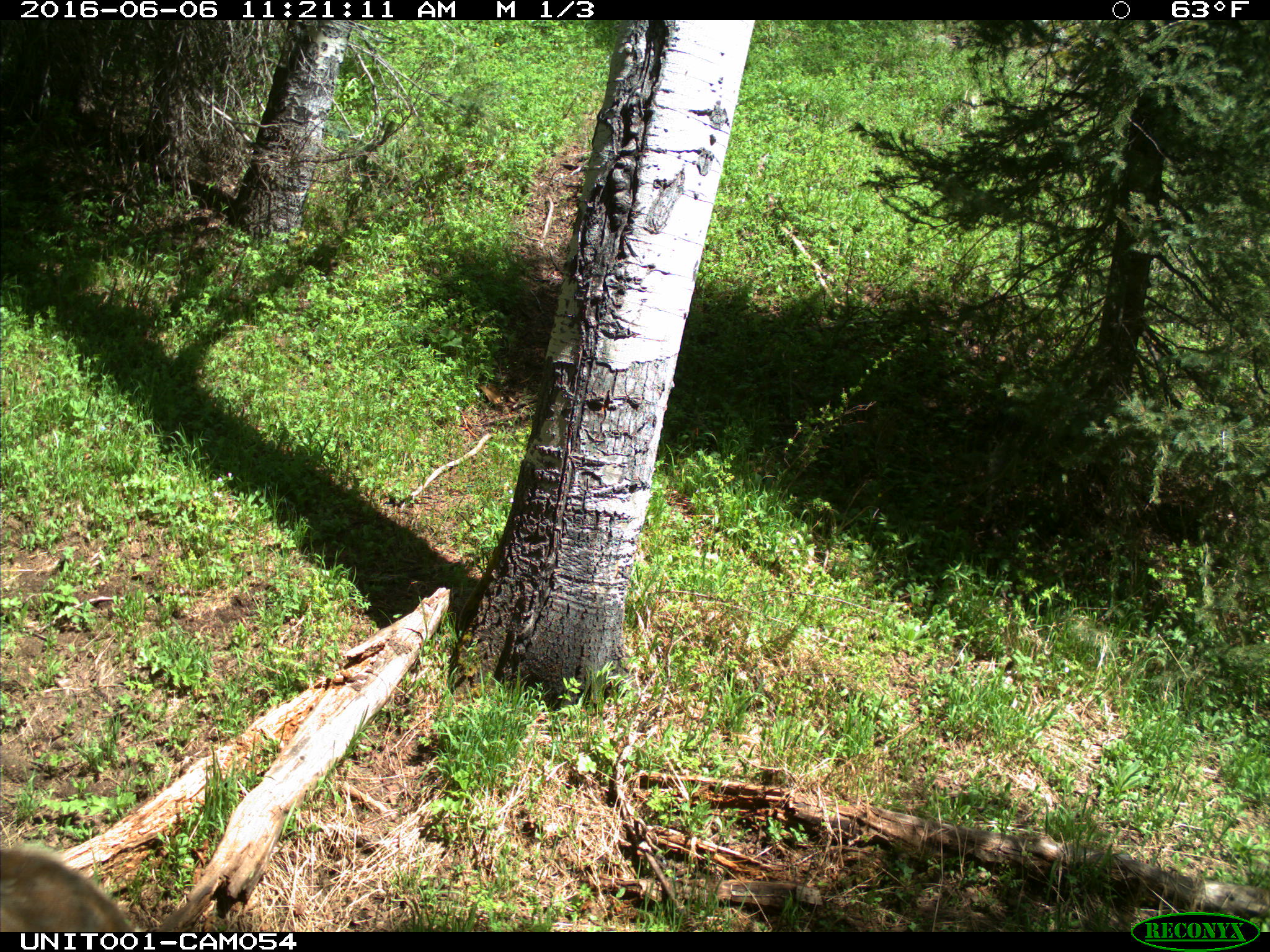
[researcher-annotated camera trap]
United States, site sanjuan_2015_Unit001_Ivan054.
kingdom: Animalia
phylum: Chordata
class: Mammalia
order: Artiodactyla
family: Cervidae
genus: Cervus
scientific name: Cervus elaphus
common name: red deer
Cervus elaphus (red deer).